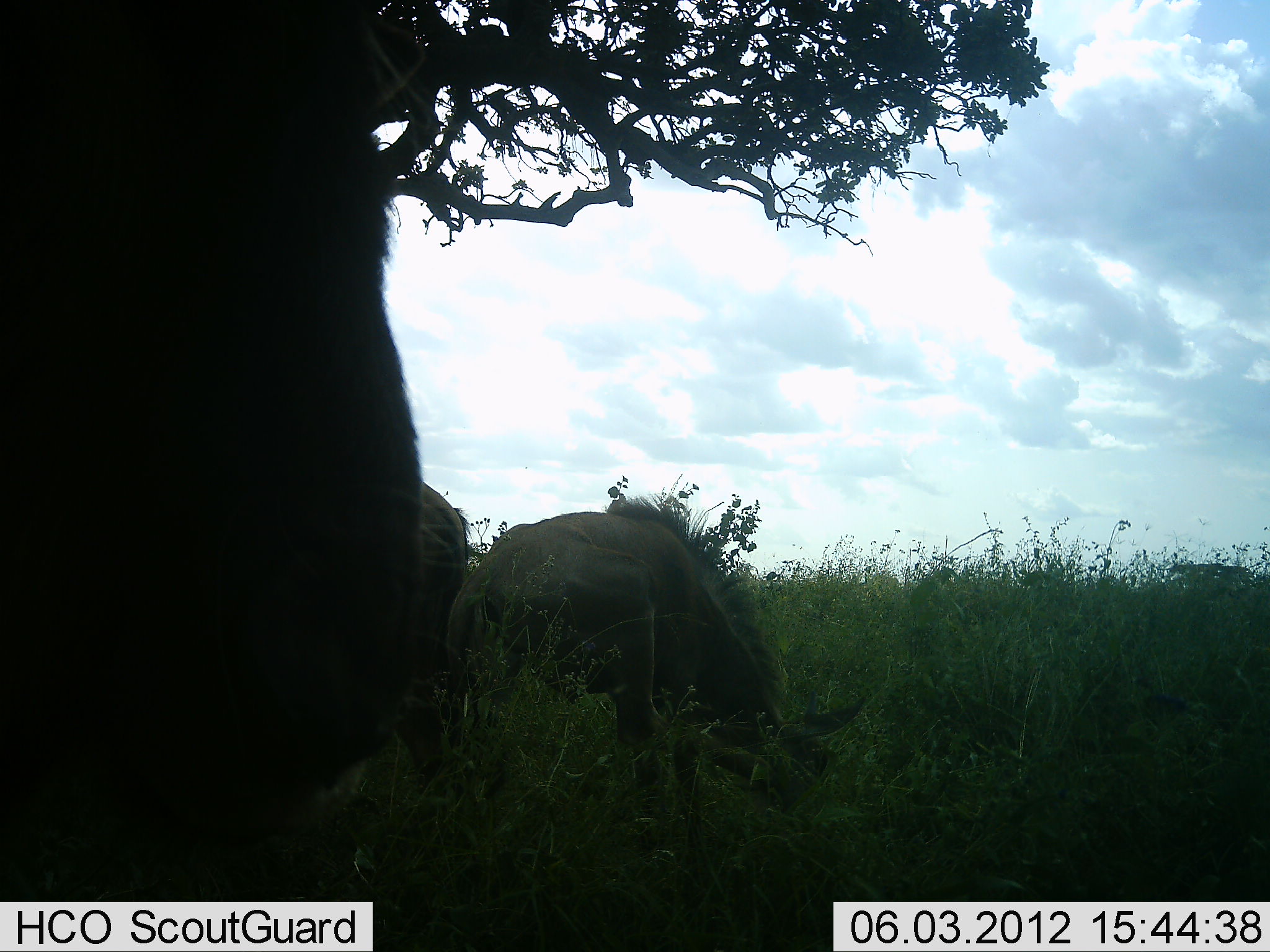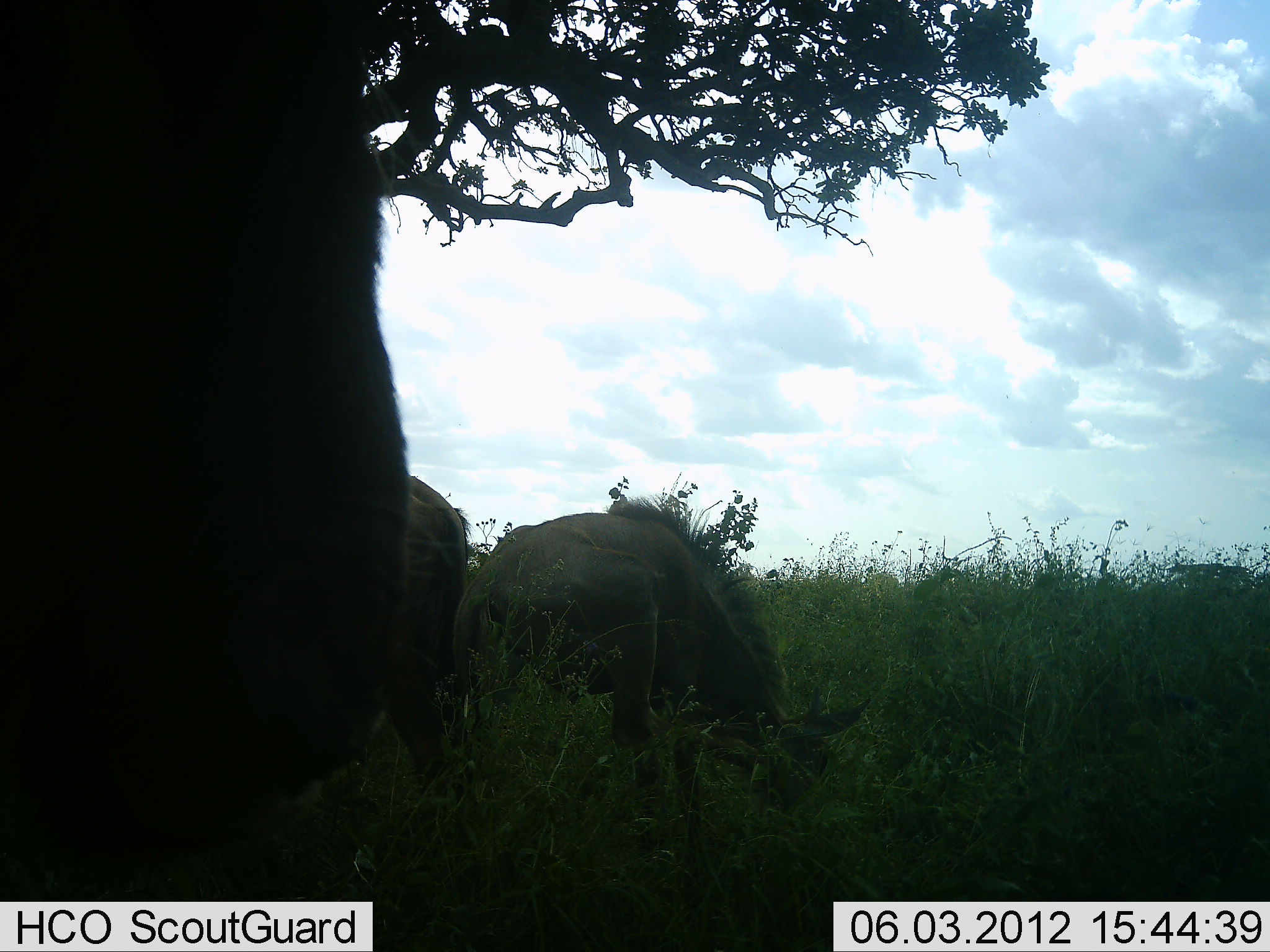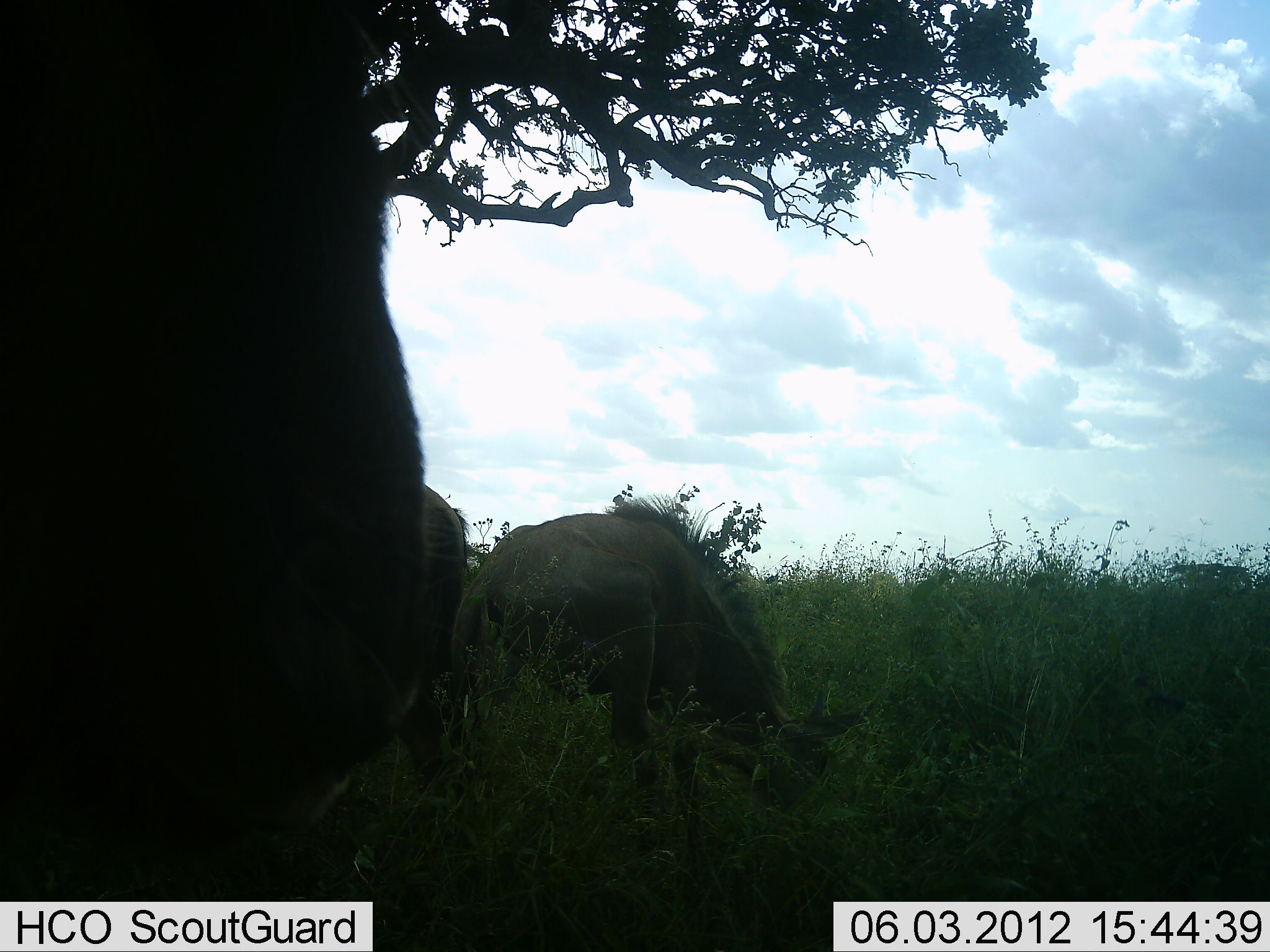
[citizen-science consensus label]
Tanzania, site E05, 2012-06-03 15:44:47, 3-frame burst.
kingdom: Animalia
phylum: Chordata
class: Mammalia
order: Artiodactyla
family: Bovidae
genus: Connochaetes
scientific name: Connochaetes taurinus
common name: blue wildebeest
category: wildebeest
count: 3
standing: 50%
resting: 0%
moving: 0%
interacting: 0%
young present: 0%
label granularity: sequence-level